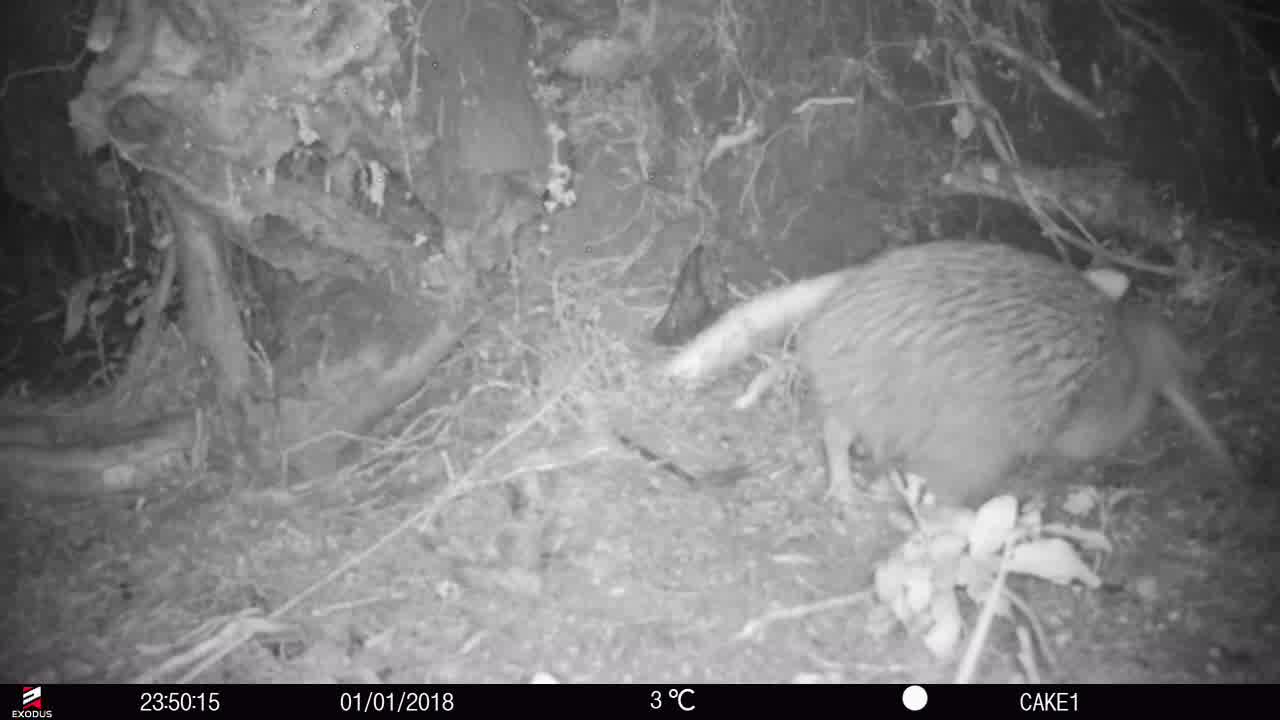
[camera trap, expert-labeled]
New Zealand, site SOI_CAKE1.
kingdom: Animalia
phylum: Chordata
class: Aves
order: Apterygiformes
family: Apterygidae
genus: Apteryx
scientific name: Apteryx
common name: kiwi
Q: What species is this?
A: Kiwi (Apteryx).